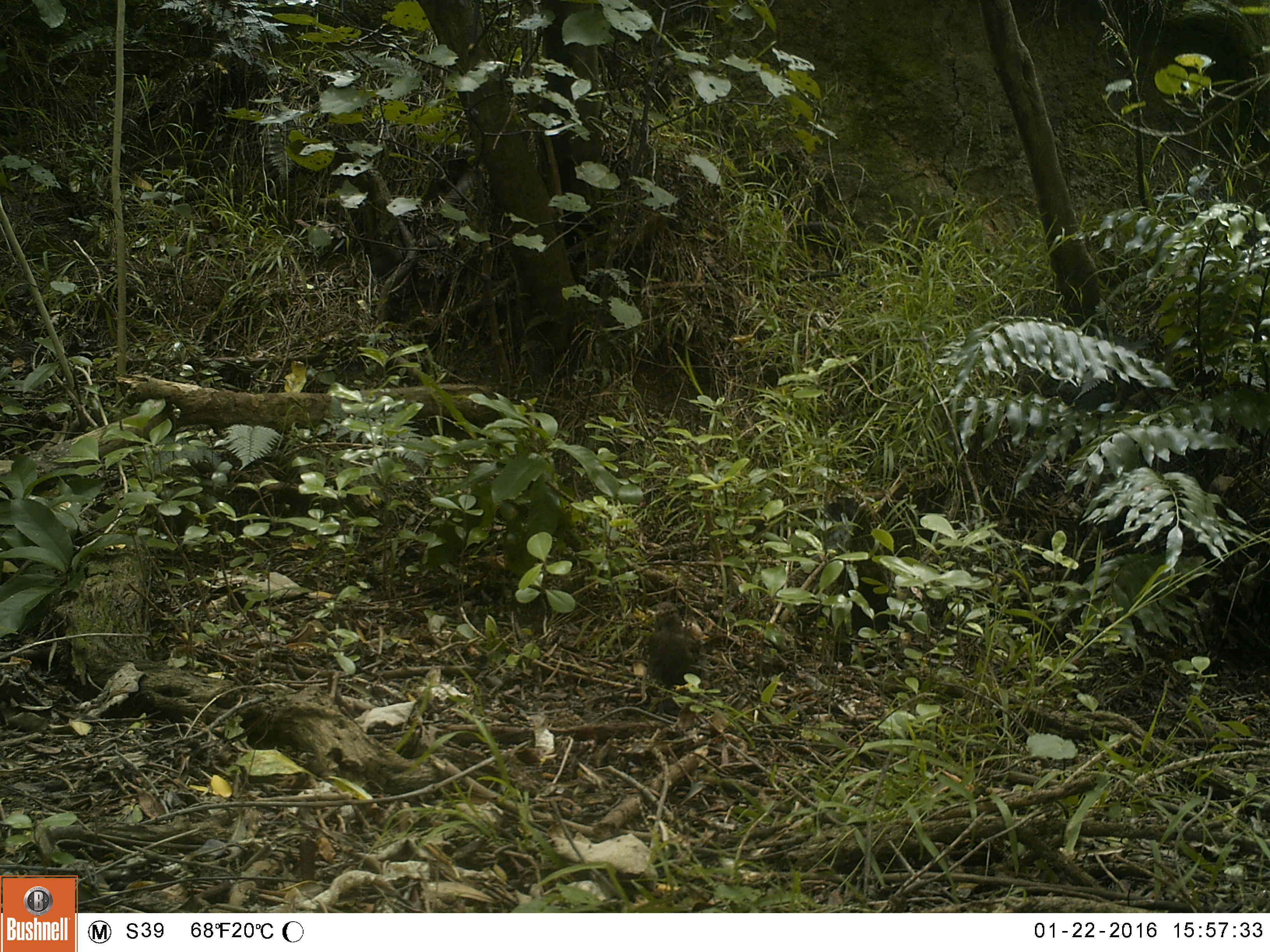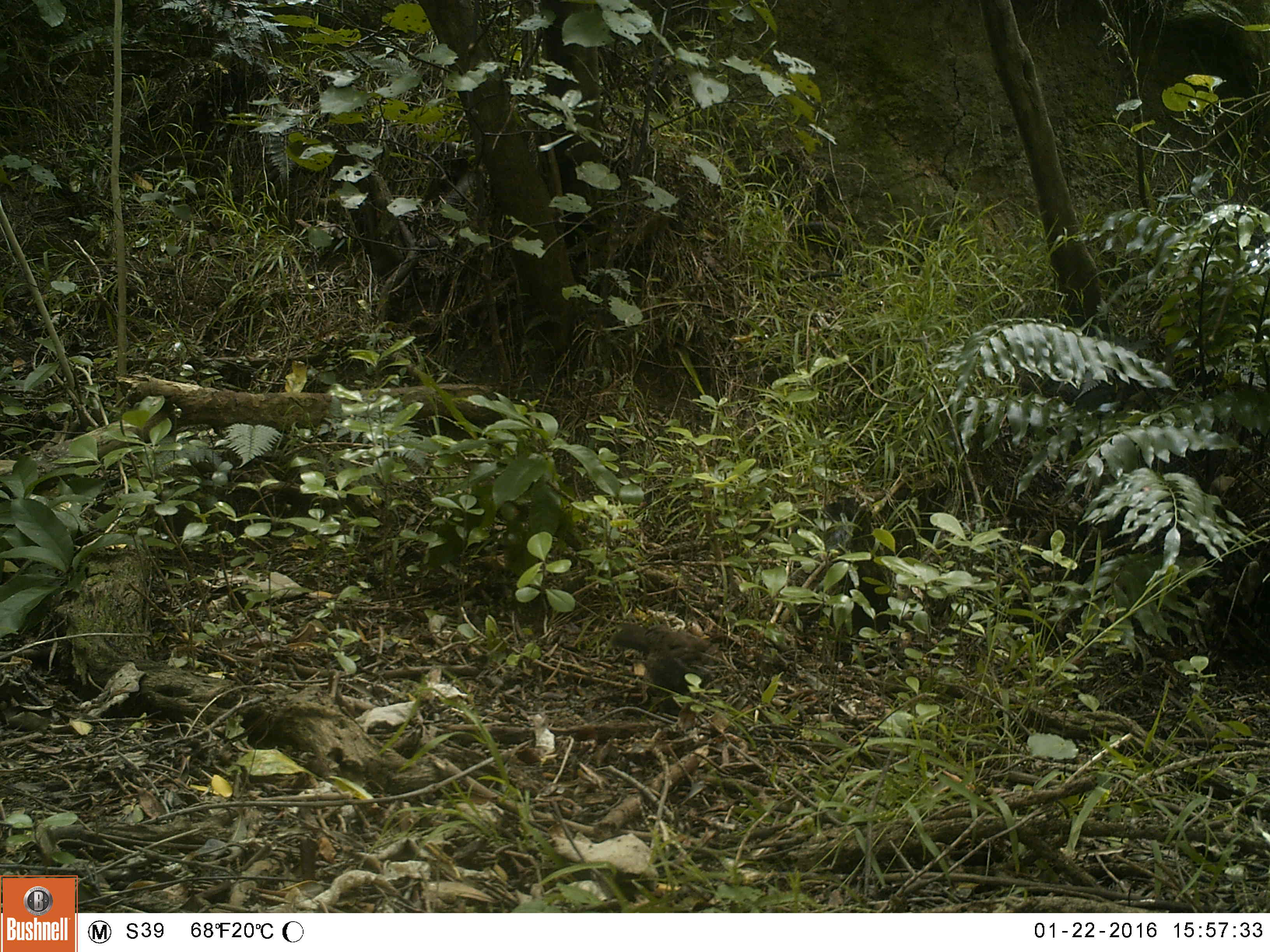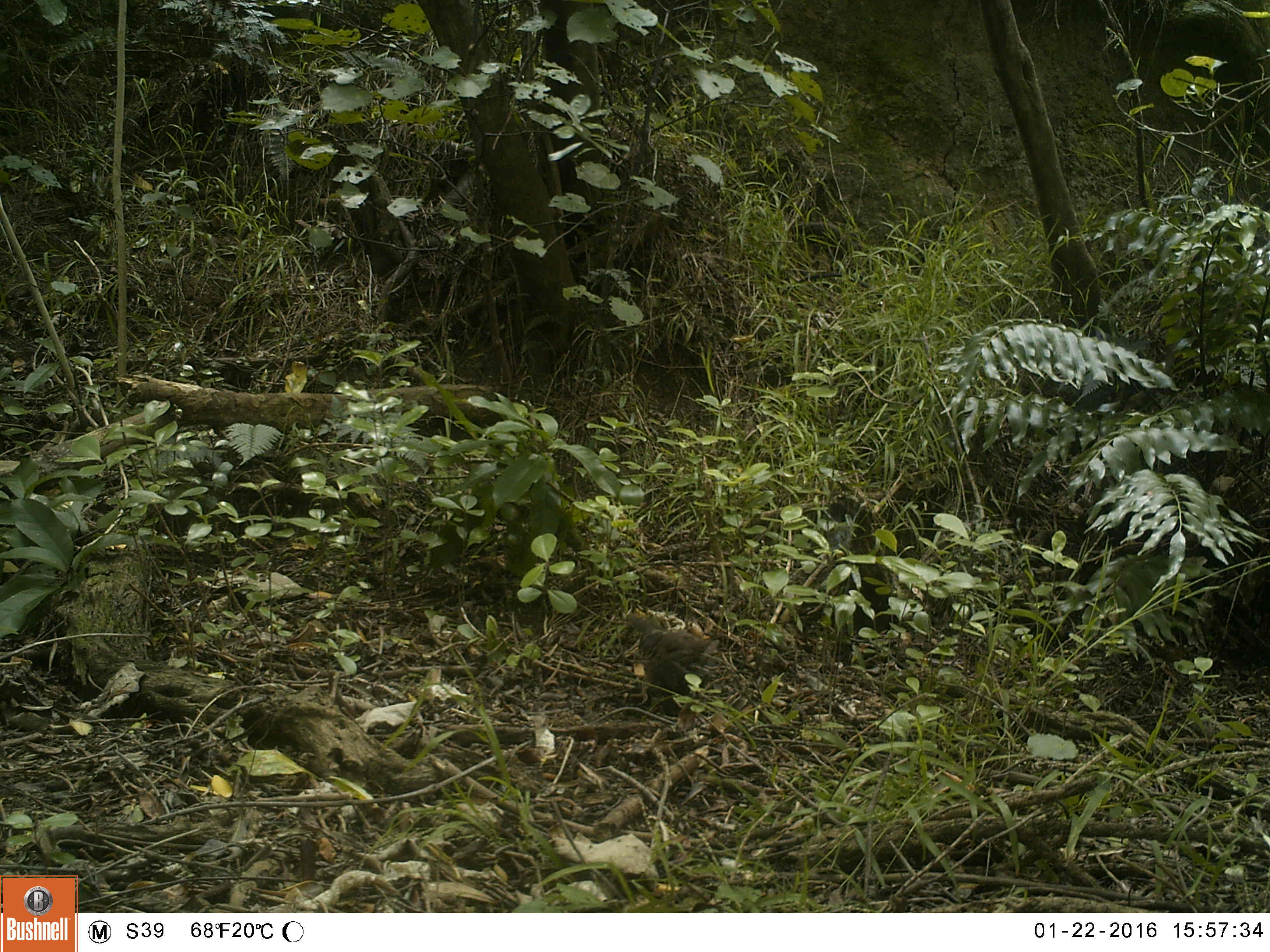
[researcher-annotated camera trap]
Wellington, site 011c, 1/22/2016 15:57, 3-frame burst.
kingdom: Animalia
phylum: Chordata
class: Aves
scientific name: Aves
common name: bird